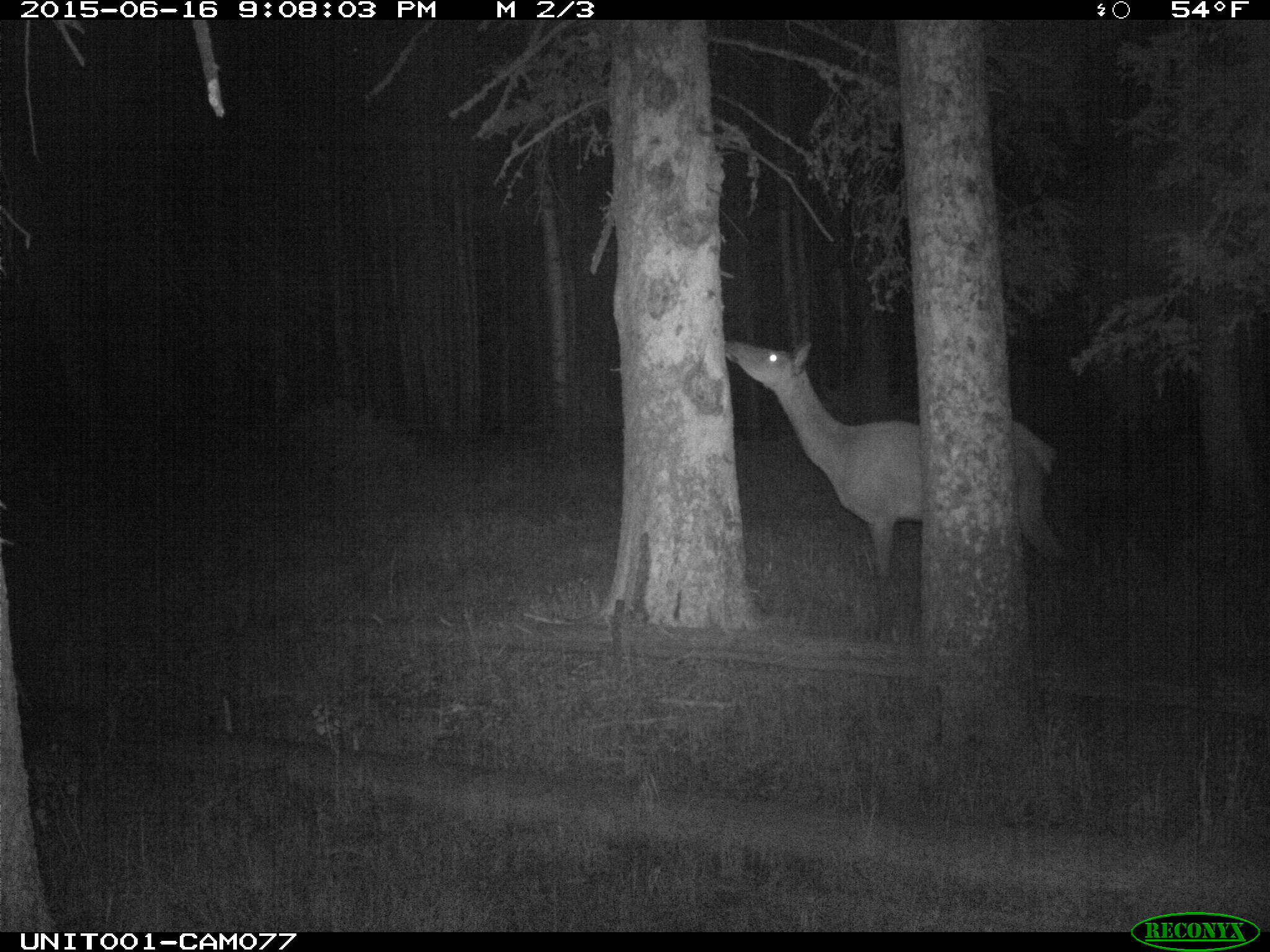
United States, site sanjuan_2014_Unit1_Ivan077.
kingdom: Animalia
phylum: Chordata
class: Mammalia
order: Artiodactyla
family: Cervidae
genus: Cervus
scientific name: Cervus elaphus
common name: red deer